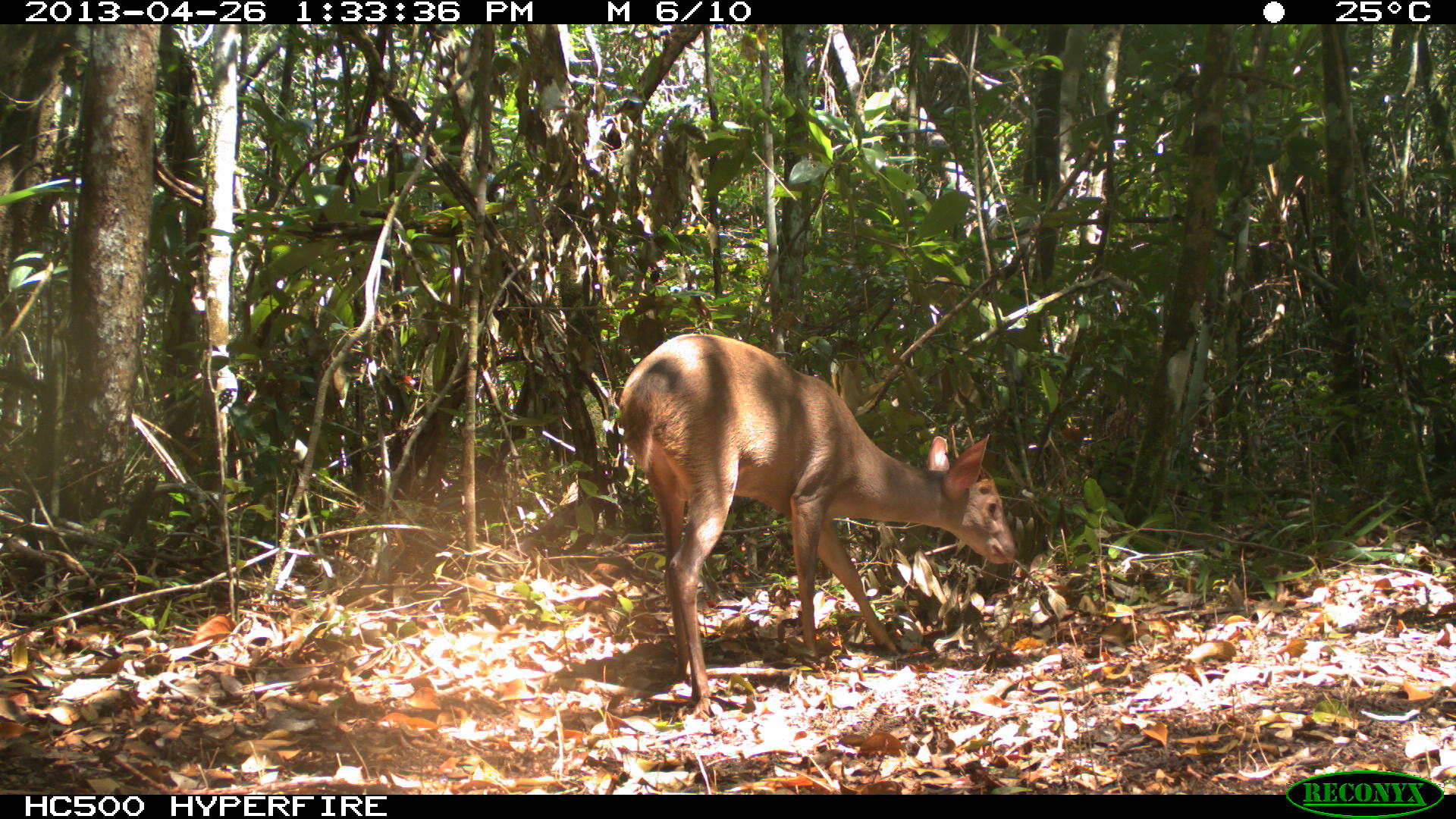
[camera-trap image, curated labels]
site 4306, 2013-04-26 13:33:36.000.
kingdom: Animalia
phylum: Chordata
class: Mammalia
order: Artiodactyla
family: Cervidae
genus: Odocoileus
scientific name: Odocoileus pandora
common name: yucatán brown brocket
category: mazama pandora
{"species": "mazama pandora (yucatán brown brocket) (Odocoileus pandora)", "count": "1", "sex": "male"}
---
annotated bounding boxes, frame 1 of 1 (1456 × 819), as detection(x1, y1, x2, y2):
mazama pandora: detection(615, 332, 1015, 713)